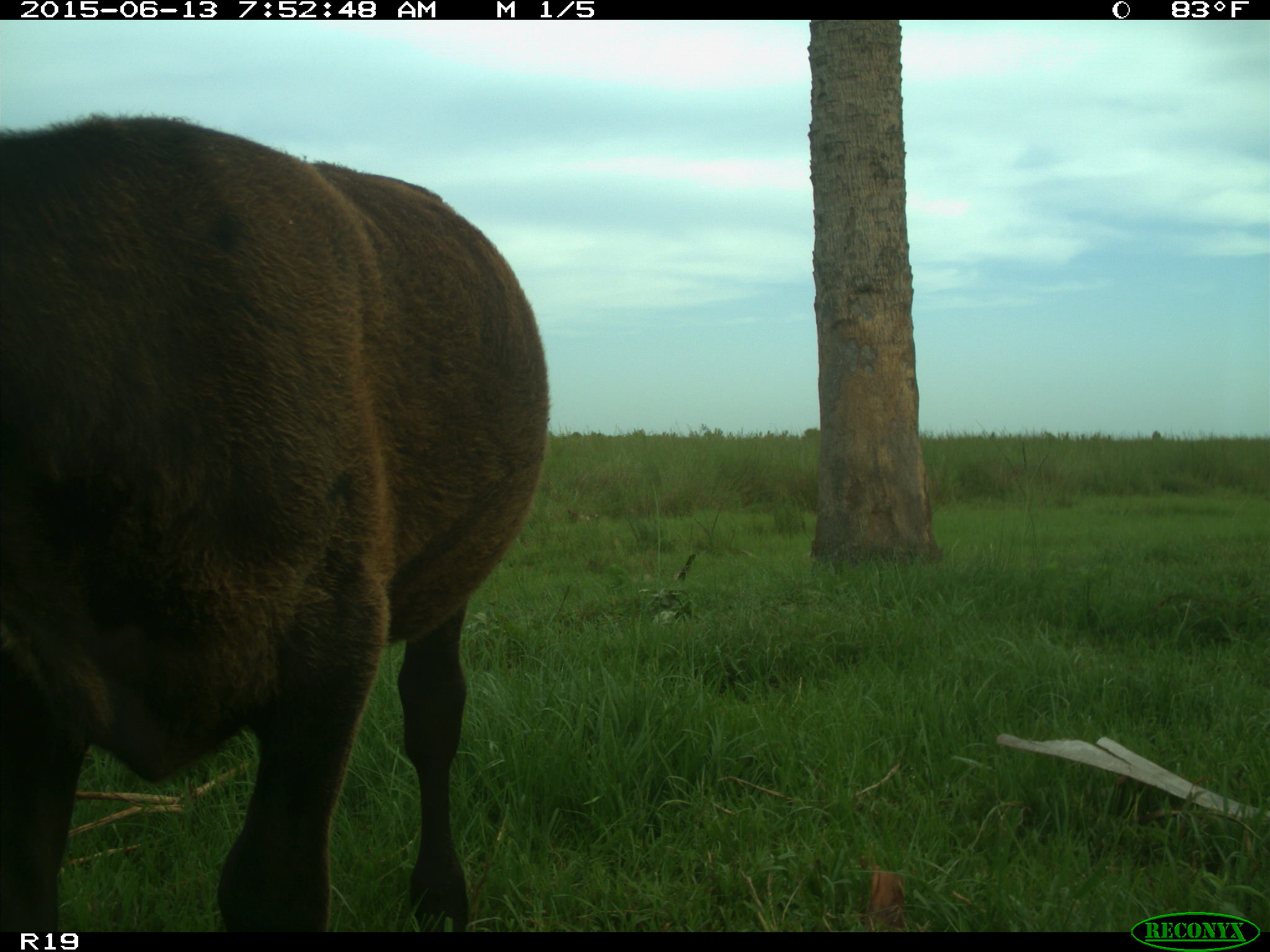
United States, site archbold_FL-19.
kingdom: Animalia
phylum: Chordata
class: Mammalia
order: Artiodactyla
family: Bovidae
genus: Bos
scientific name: Bos taurus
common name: domestic cow